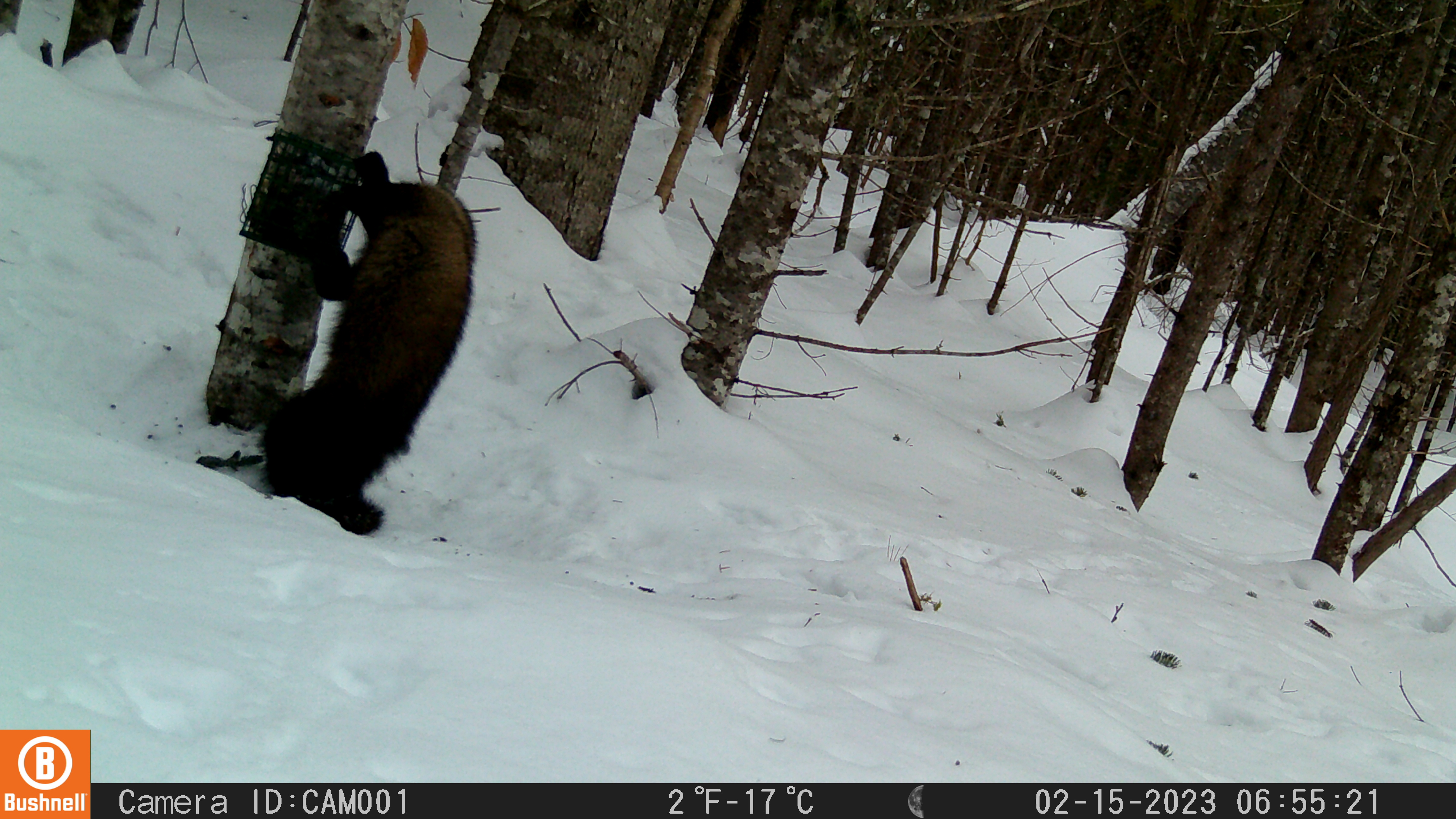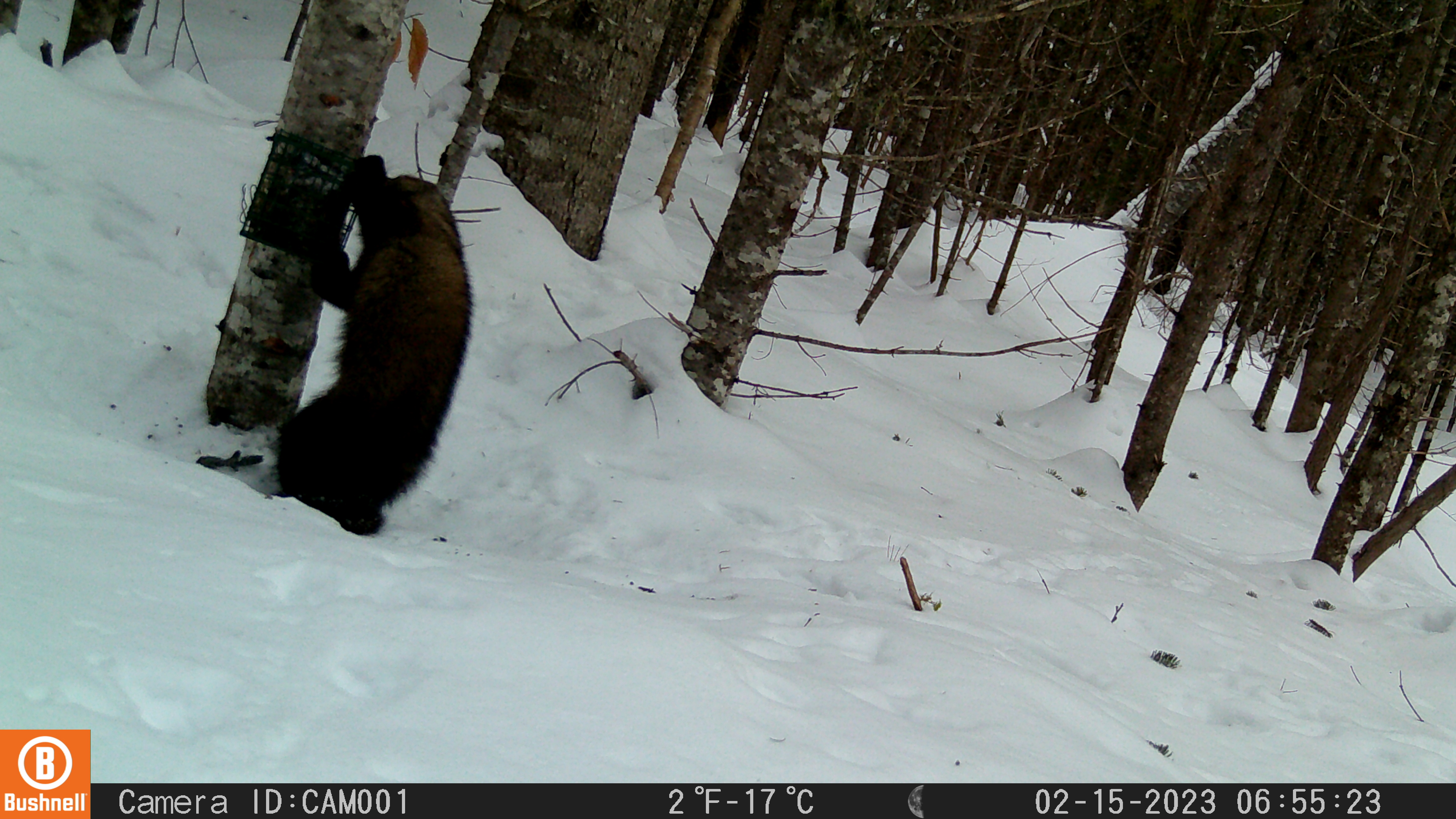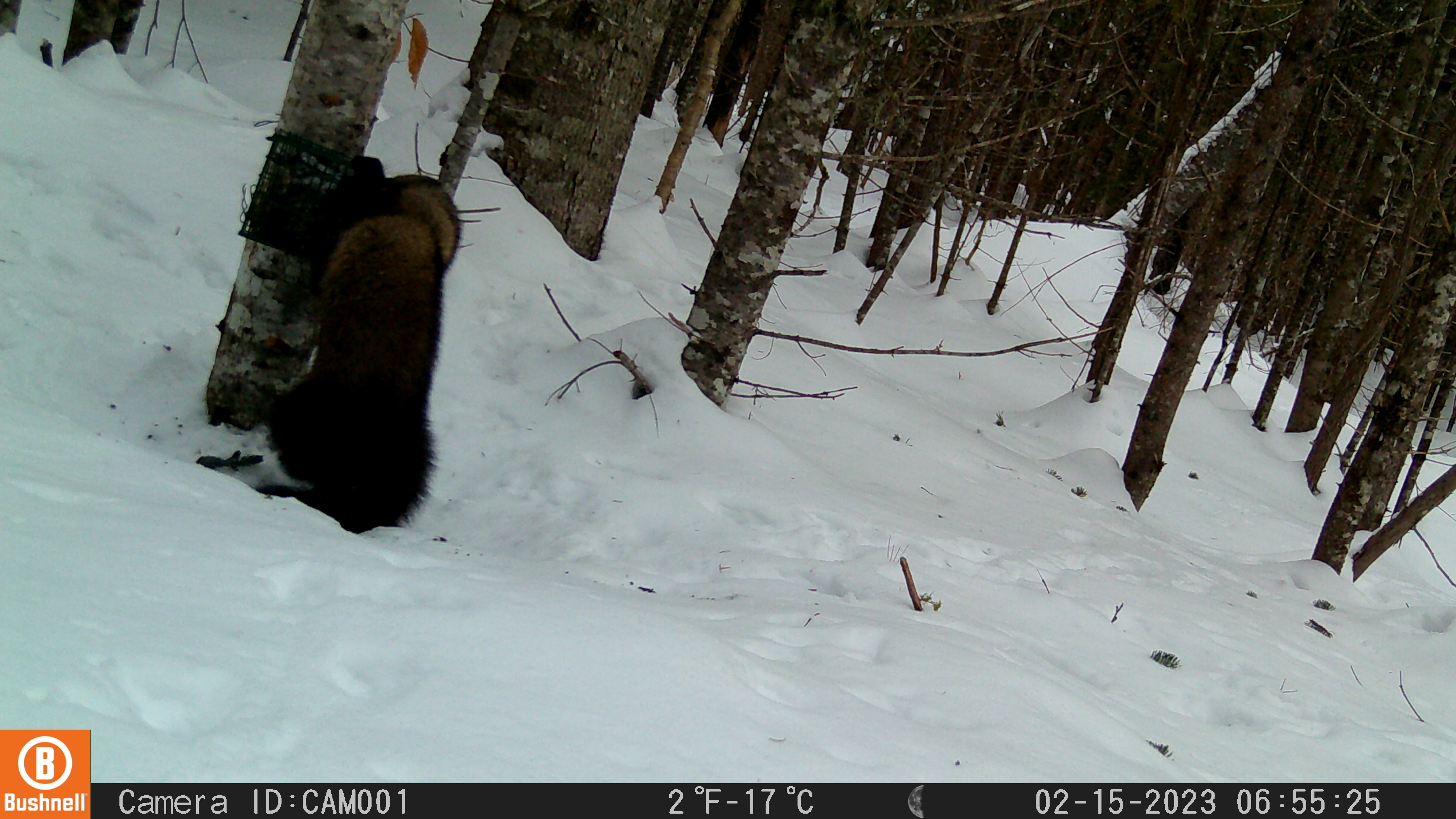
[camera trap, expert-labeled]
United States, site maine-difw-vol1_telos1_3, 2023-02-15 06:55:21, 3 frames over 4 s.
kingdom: Animalia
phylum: Chordata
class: Mammalia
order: Carnivora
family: Mustelidae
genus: Pekania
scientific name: Pekania pennanti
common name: fisher